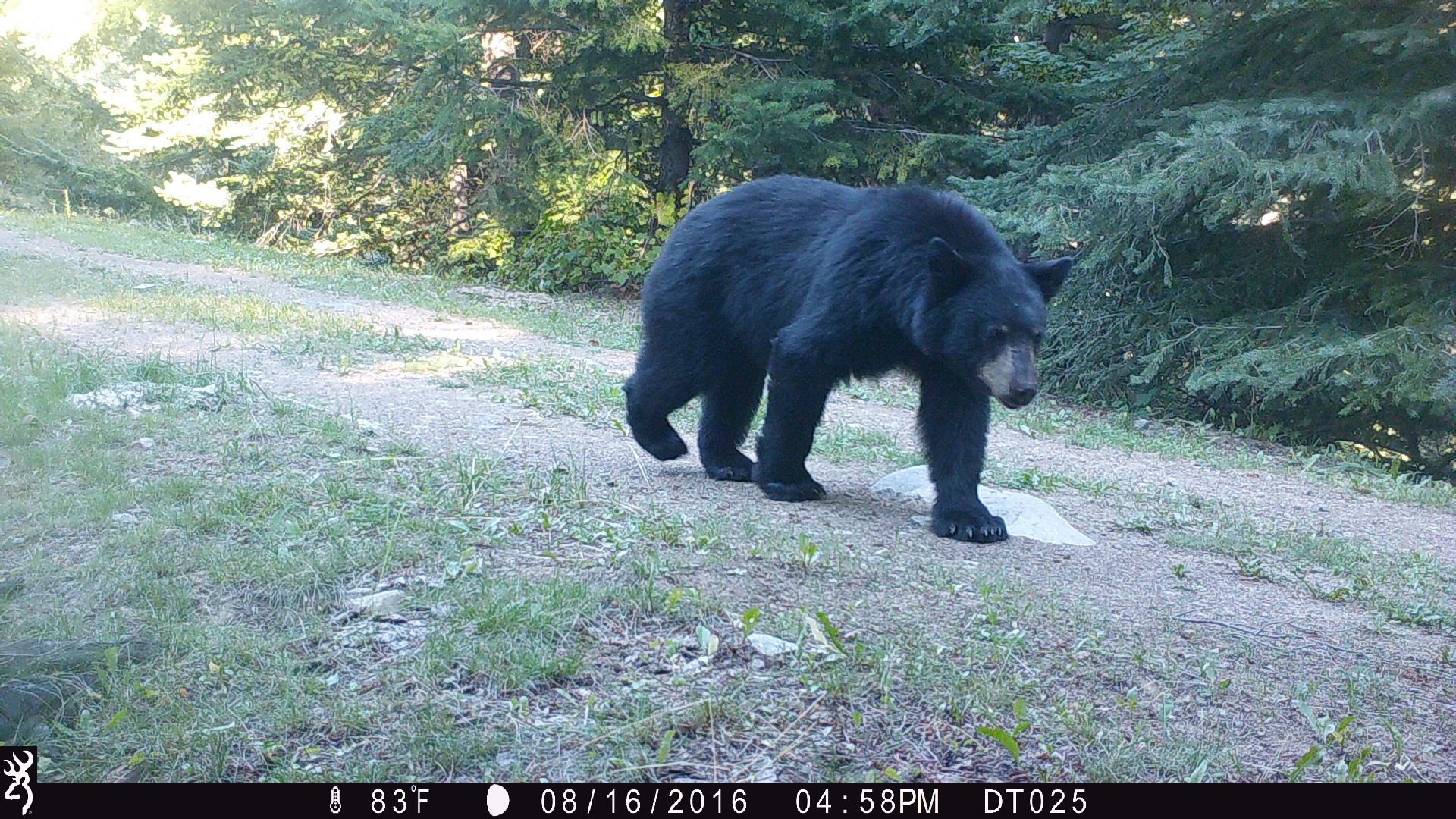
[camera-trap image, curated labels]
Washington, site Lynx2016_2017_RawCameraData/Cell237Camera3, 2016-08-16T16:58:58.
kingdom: Animalia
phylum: Chordata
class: Mammalia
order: Carnivora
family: Ursidae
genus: Ursus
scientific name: Ursus americanus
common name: american black bear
Ursus americanus (american black bear). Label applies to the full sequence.